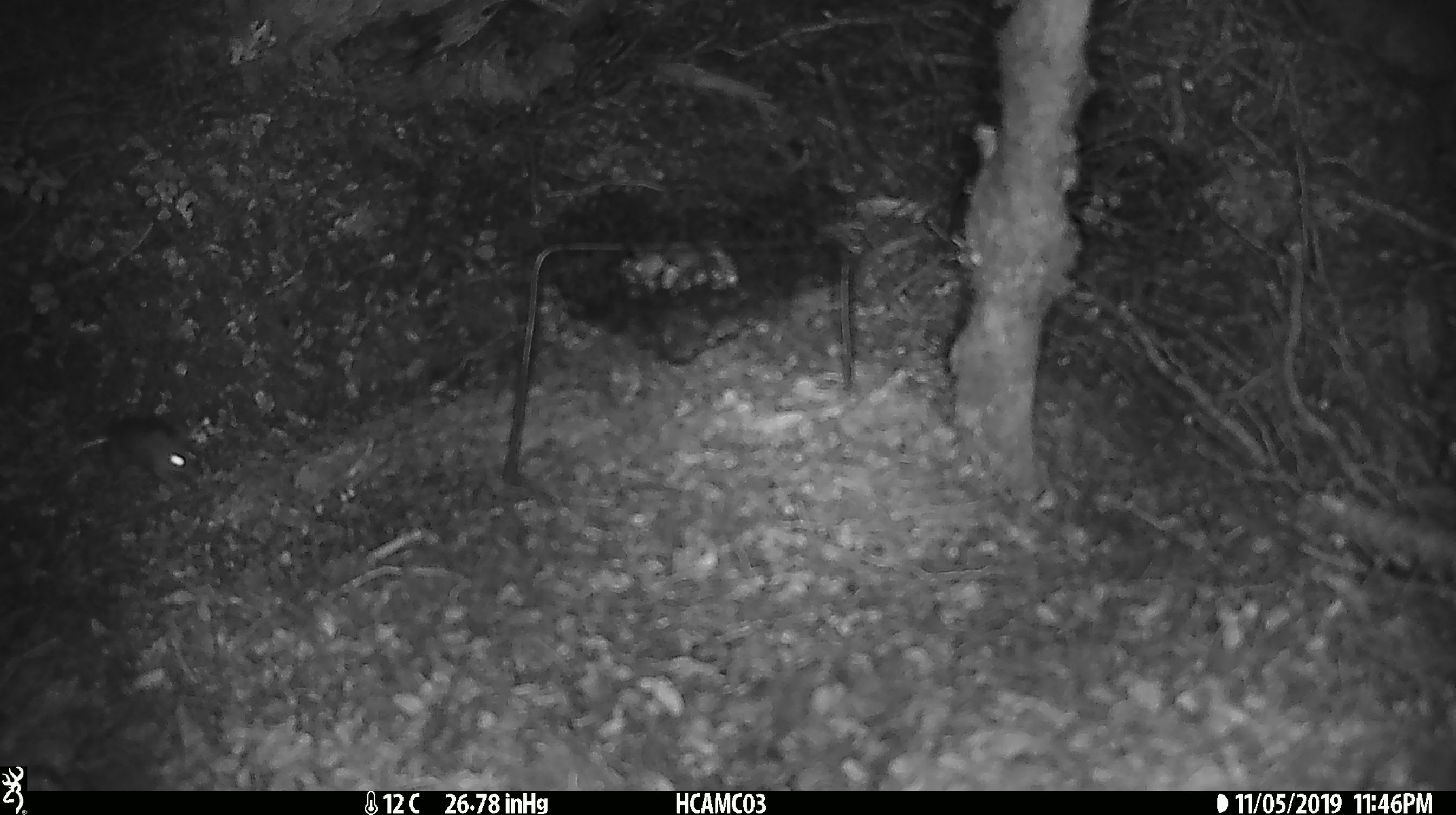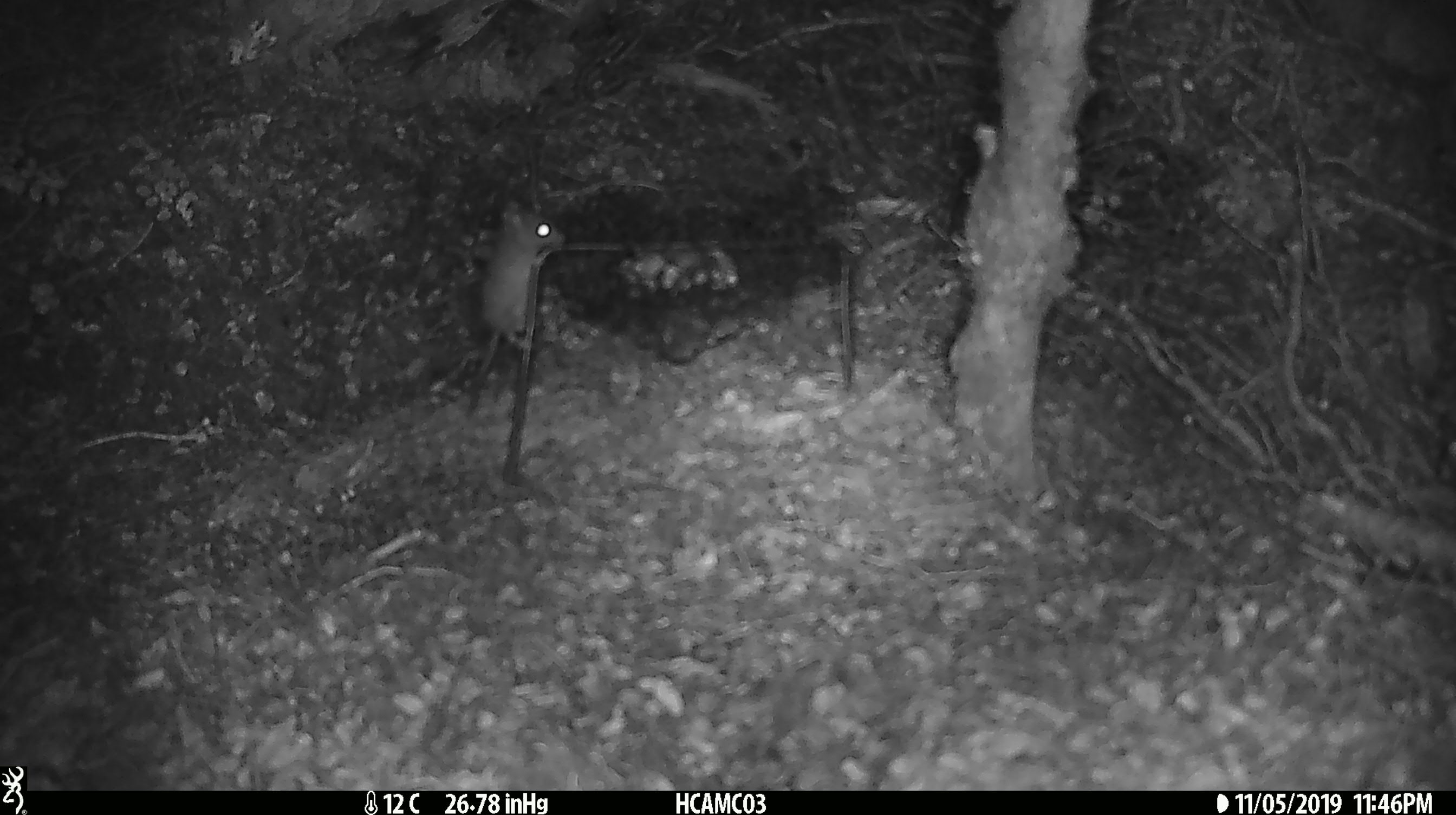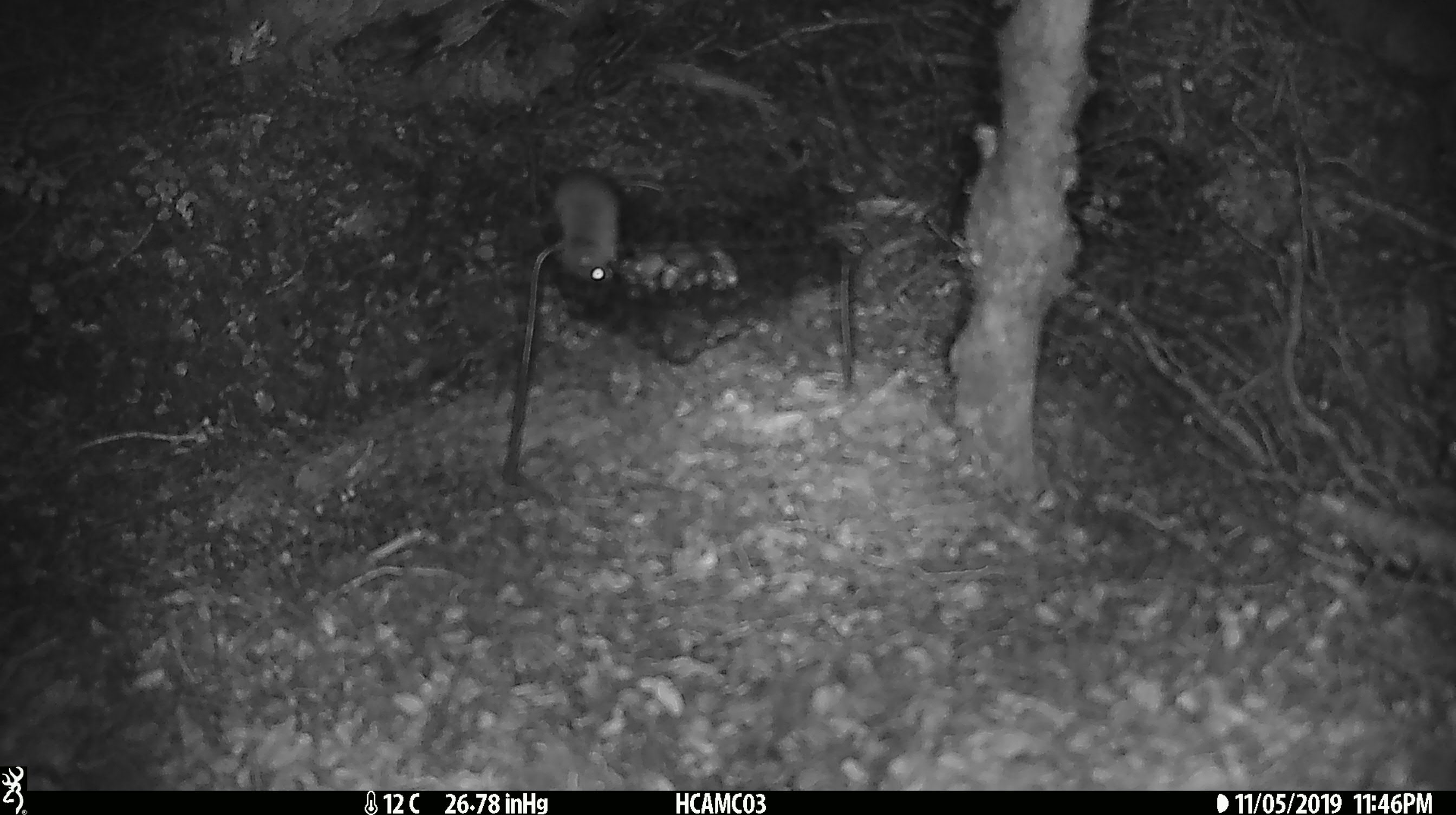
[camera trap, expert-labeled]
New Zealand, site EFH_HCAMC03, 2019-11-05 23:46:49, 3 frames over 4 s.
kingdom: Animalia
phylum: Chordata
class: Mammalia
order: Rodentia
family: Muridae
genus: Mus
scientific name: Mus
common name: mouse